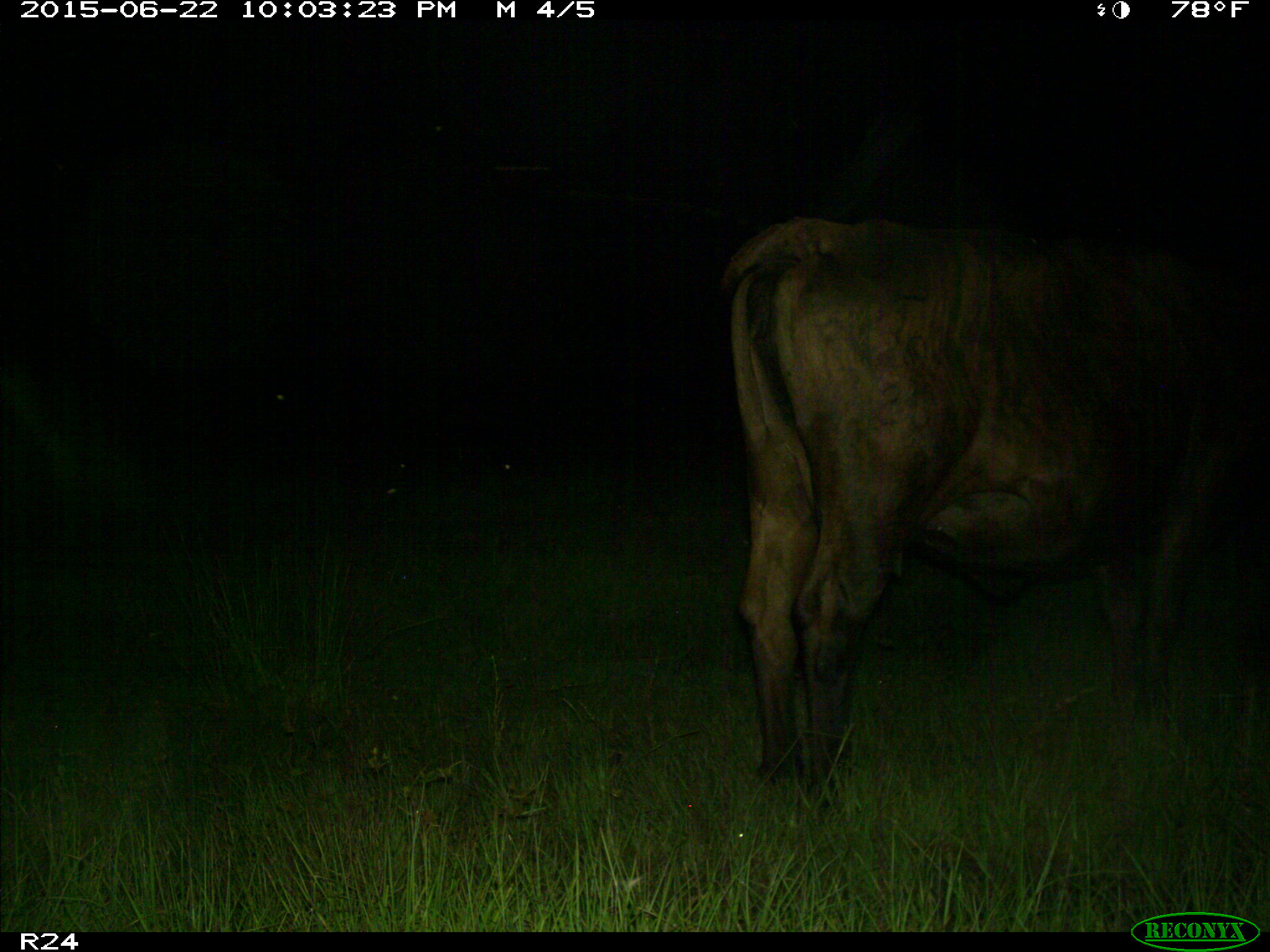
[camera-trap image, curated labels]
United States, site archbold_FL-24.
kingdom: Animalia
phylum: Chordata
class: Mammalia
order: Artiodactyla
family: Bovidae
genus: Bos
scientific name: Bos taurus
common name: domestic cow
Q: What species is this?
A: Bos taurus (domestic cow).